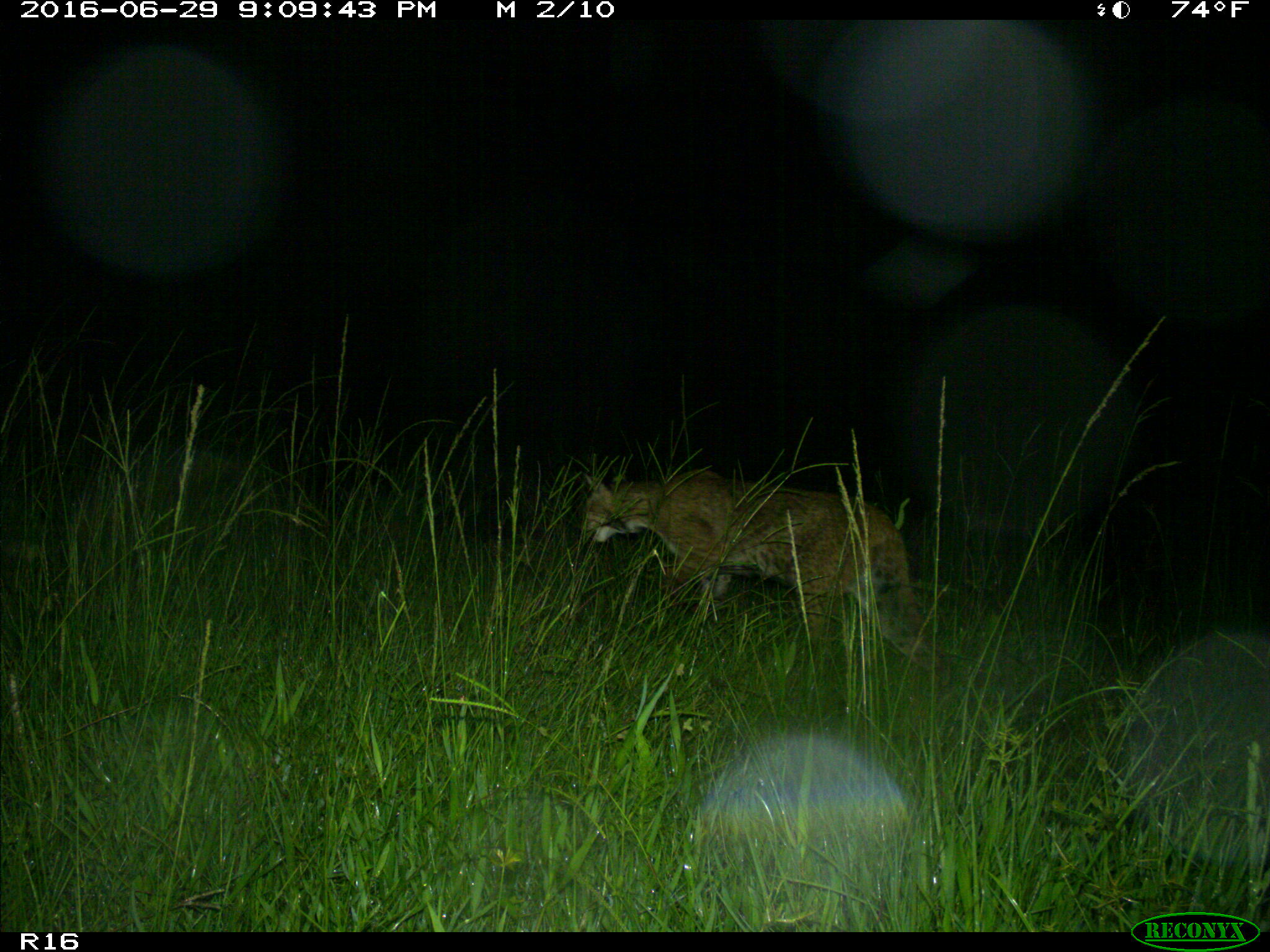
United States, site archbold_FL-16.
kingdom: Animalia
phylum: Chordata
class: Mammalia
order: Carnivora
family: Felidae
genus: Lynx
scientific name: Lynx rufus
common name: bobcat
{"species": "Lynx rufus (bobcat)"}